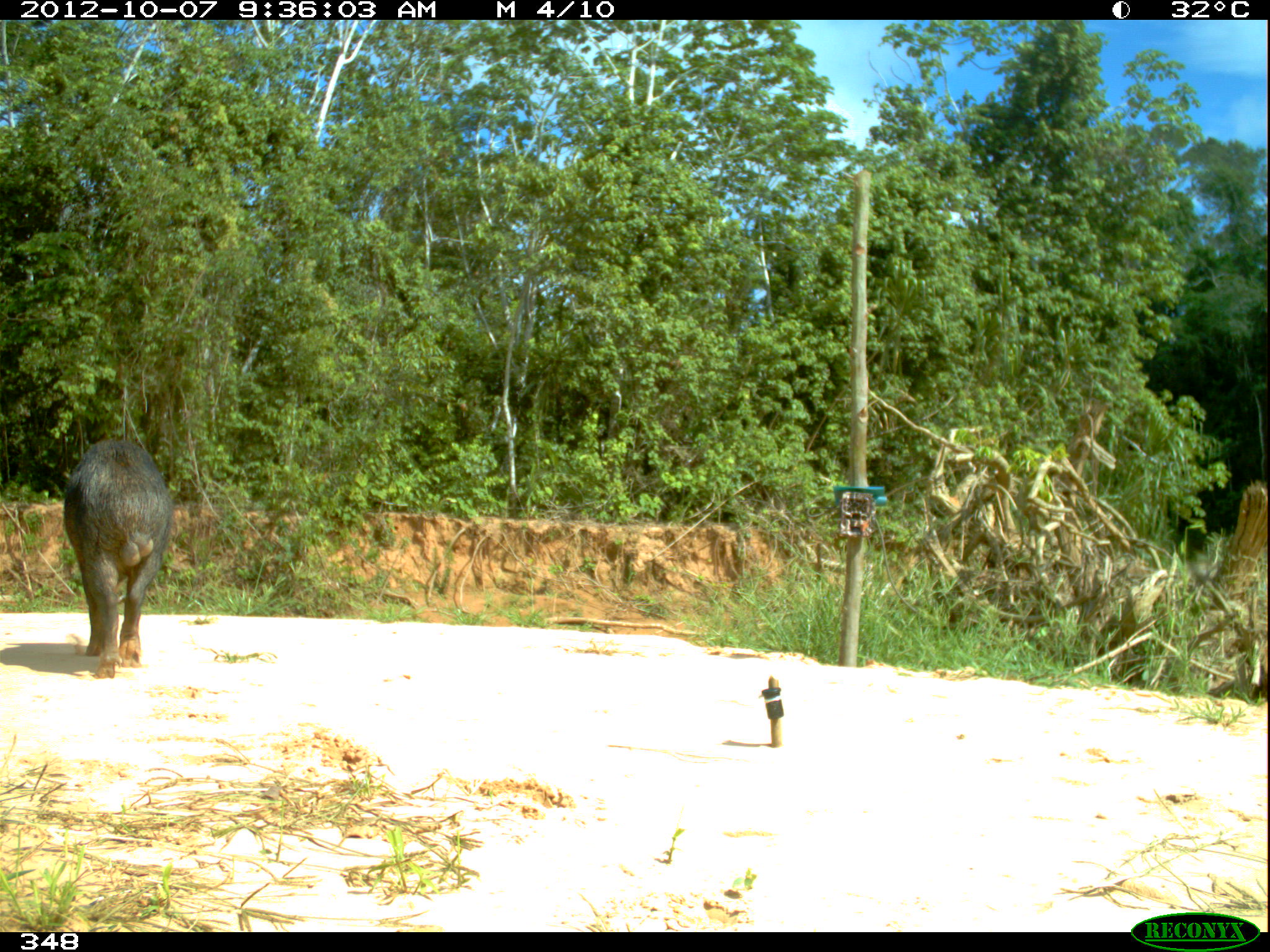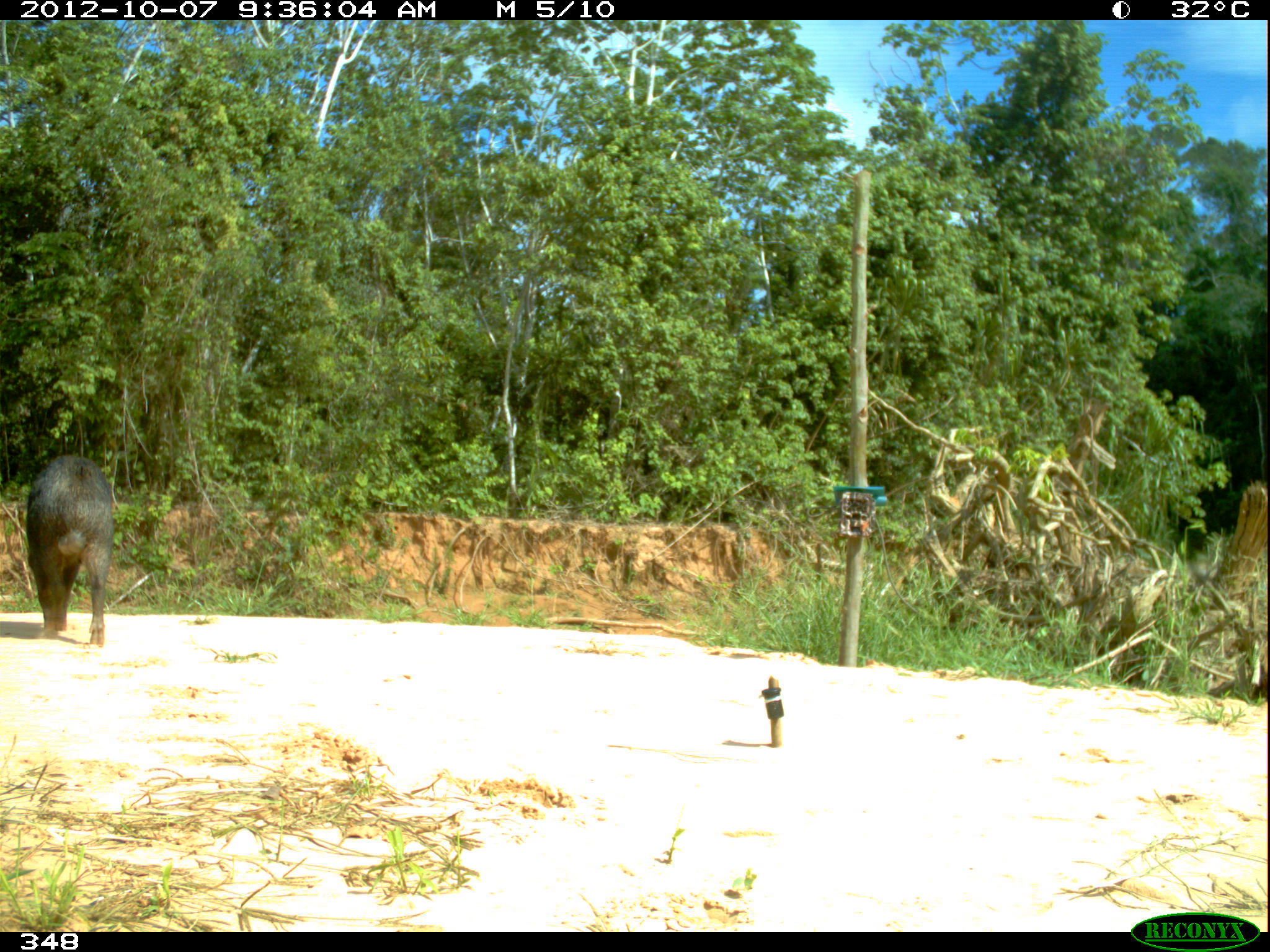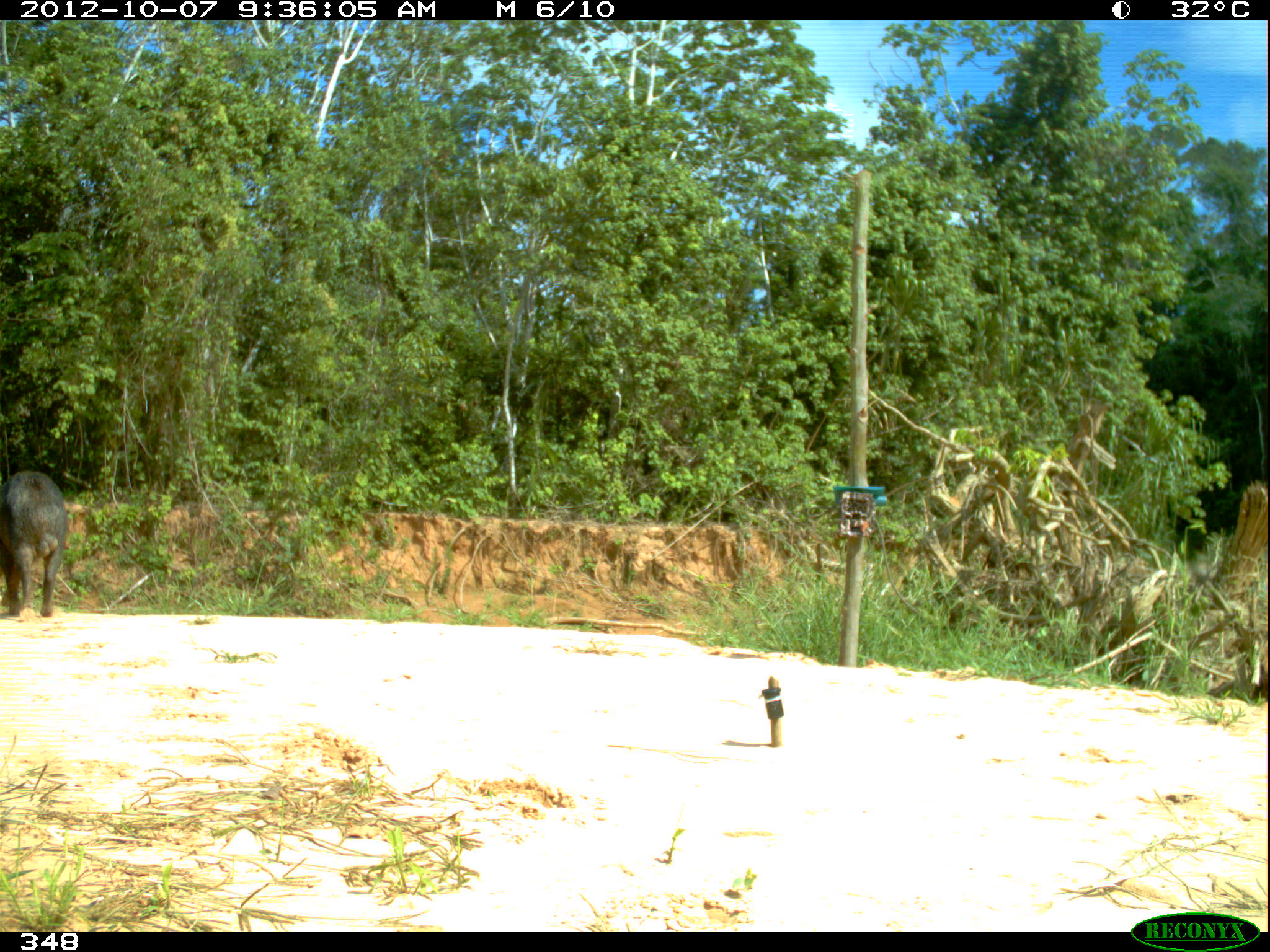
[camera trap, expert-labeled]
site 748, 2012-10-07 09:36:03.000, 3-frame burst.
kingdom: Animalia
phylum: Chordata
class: Mammalia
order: Artiodactyla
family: Tayassuidae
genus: Tayassu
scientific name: Tayassu pecari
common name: white-lipped peccary